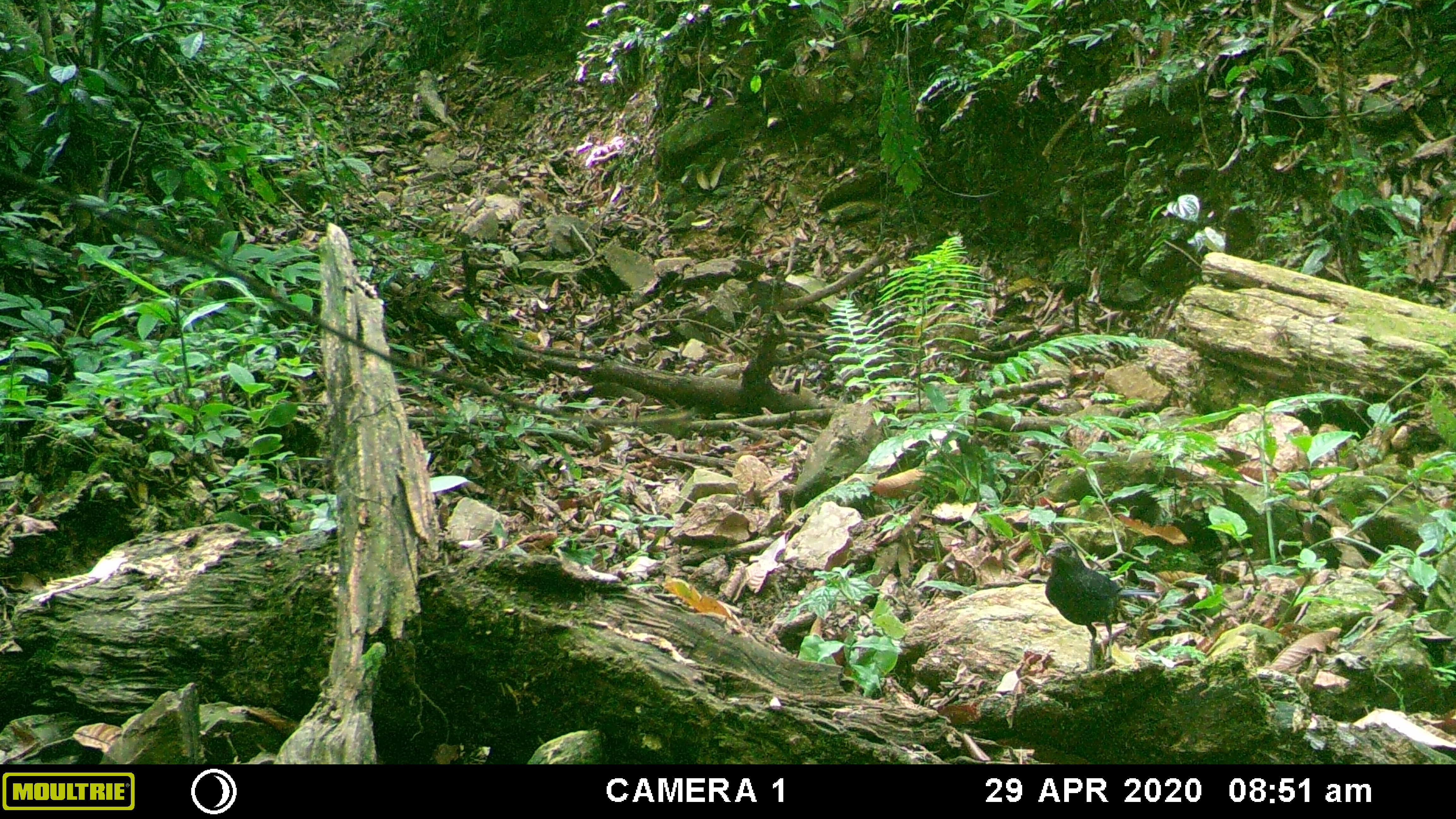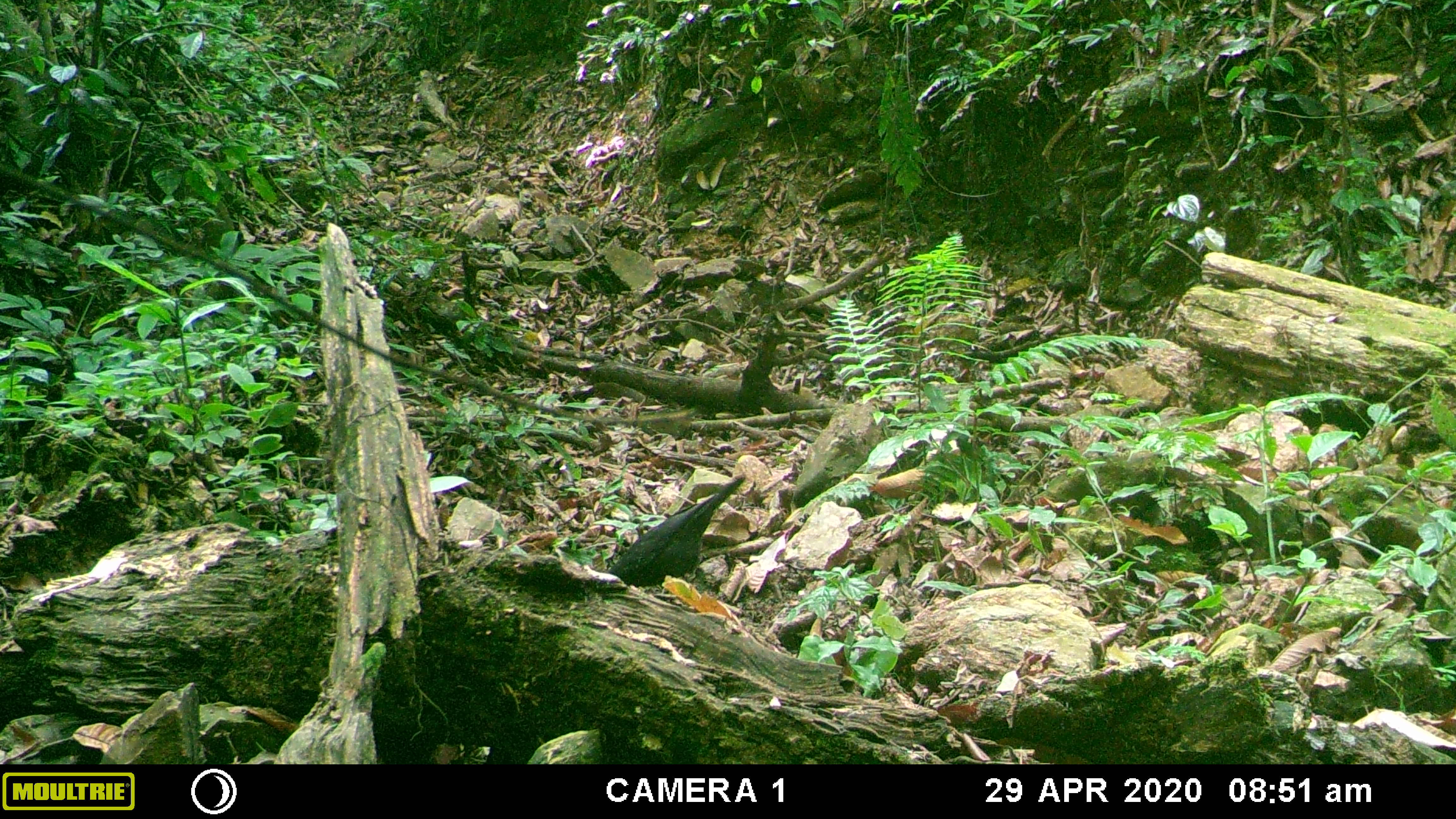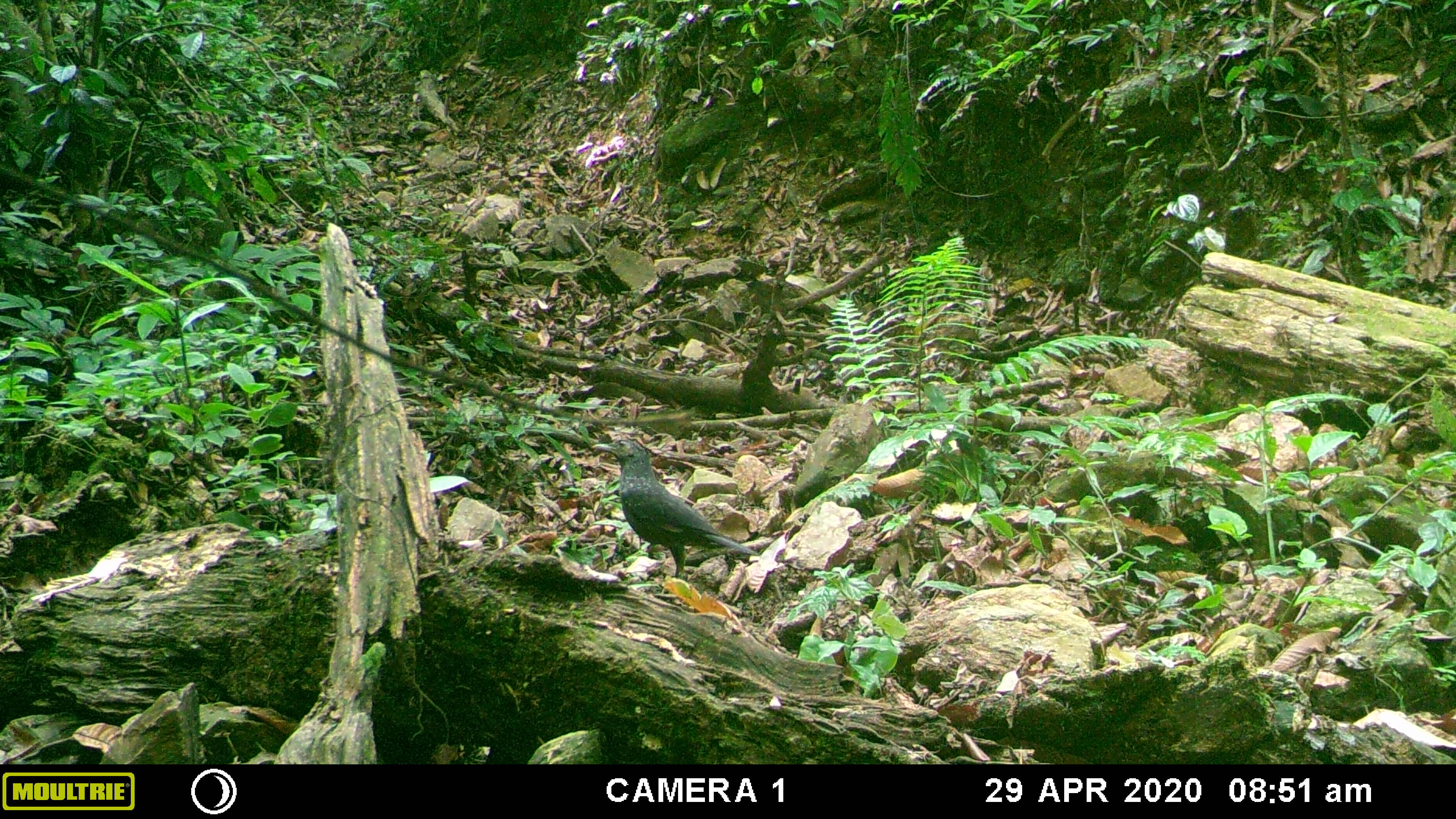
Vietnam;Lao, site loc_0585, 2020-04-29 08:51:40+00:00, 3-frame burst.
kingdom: Animalia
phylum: Chordata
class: Aves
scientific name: Aves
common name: bird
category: unidentified bird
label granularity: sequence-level